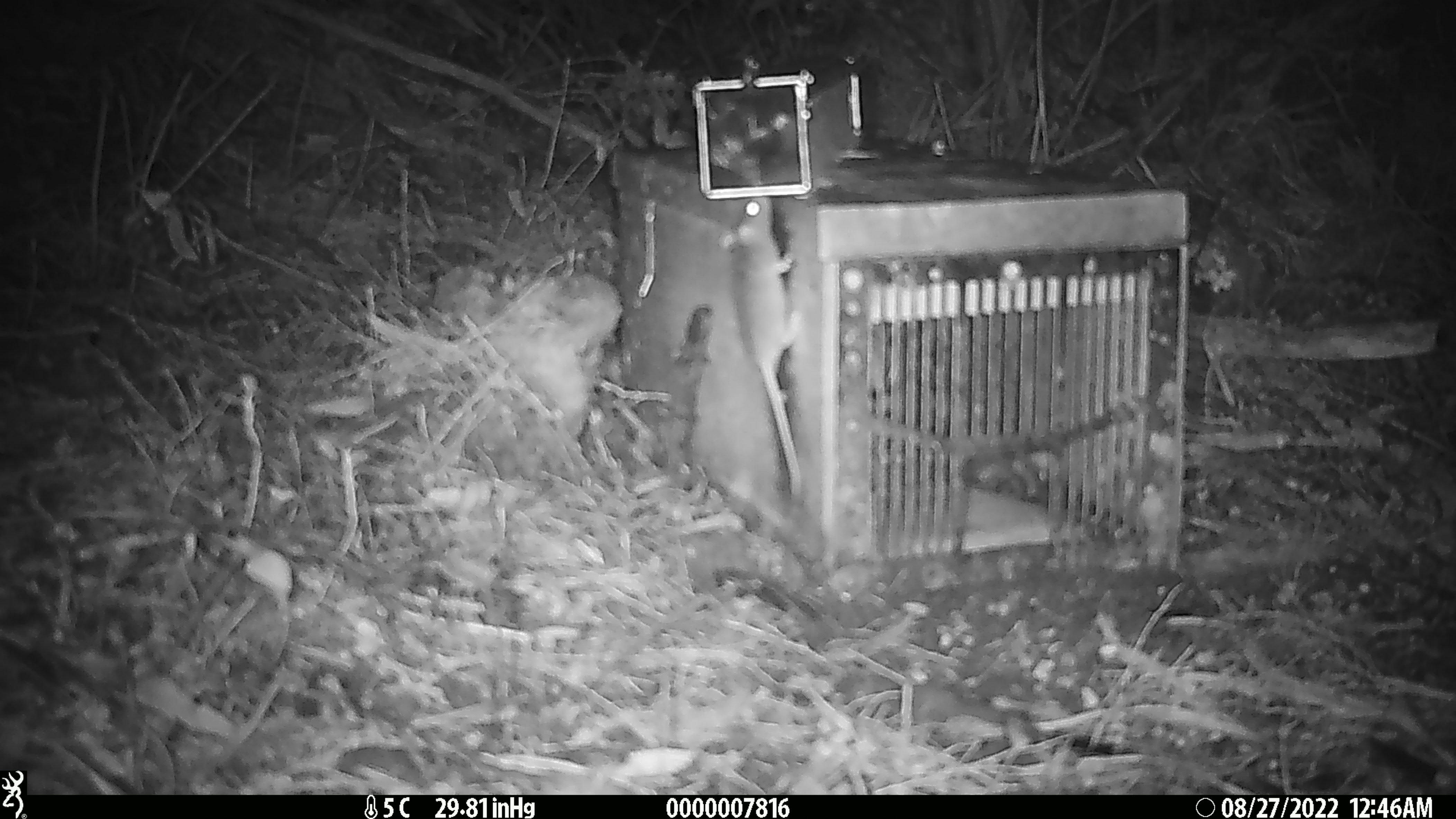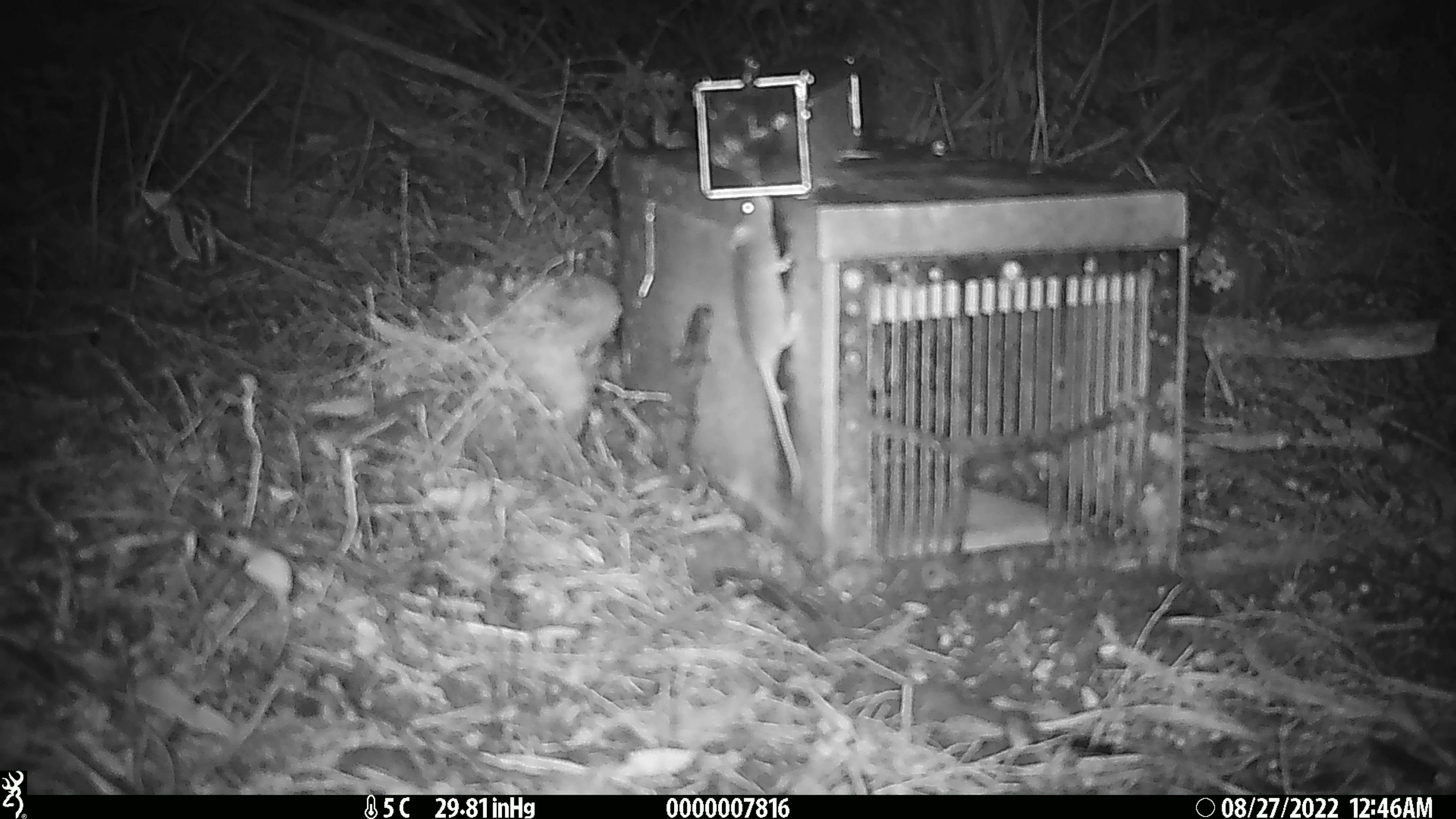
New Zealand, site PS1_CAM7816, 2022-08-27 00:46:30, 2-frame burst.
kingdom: Animalia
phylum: Chordata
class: Mammalia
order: Rodentia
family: Muridae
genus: Mus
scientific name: Mus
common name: mouse